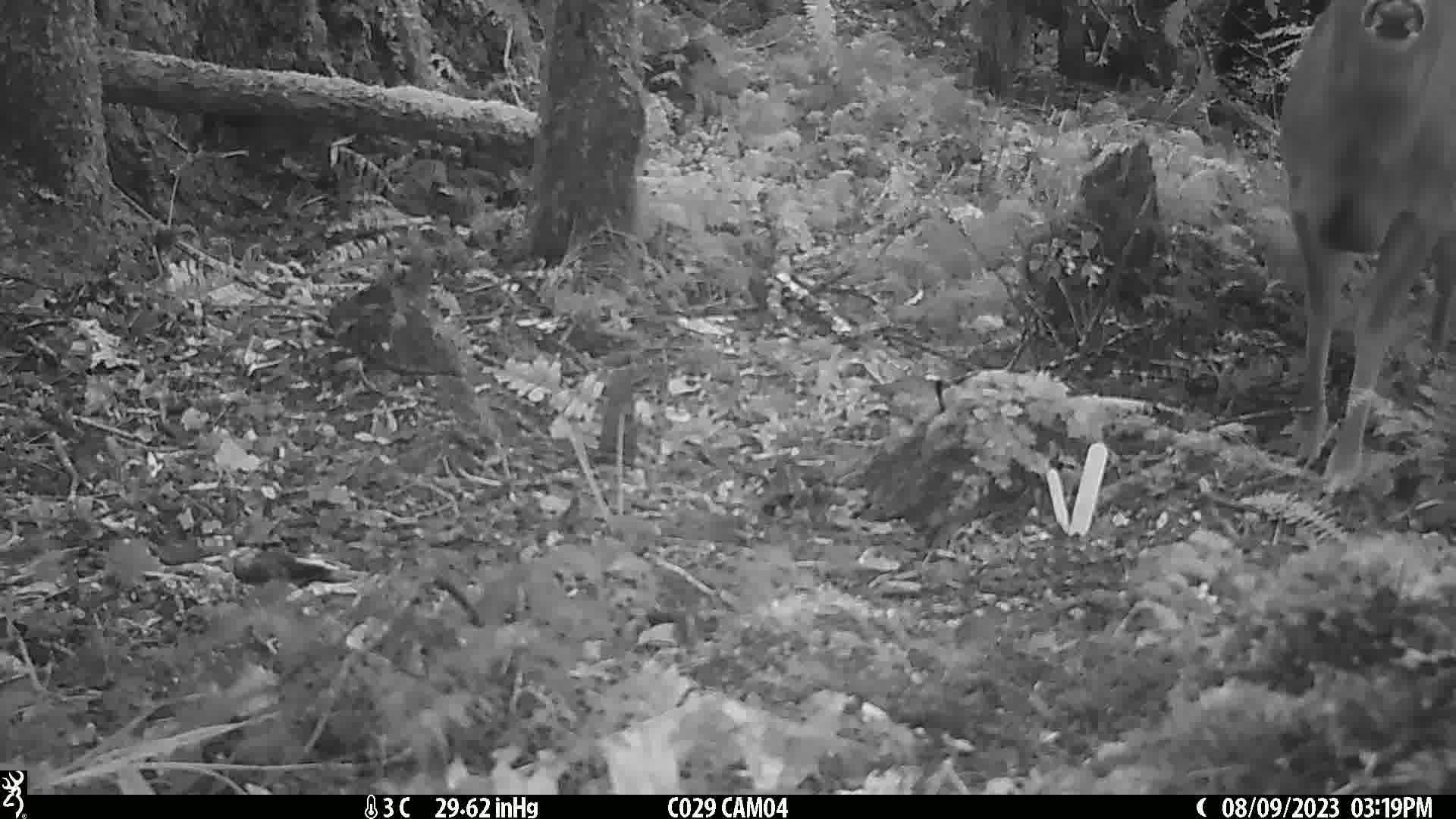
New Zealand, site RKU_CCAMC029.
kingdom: Animalia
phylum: Chordata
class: Mammalia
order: Artiodactyla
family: Cervidae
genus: Odocoileus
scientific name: Odocoileus virginianus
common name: white-tailed deer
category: white tailed deer